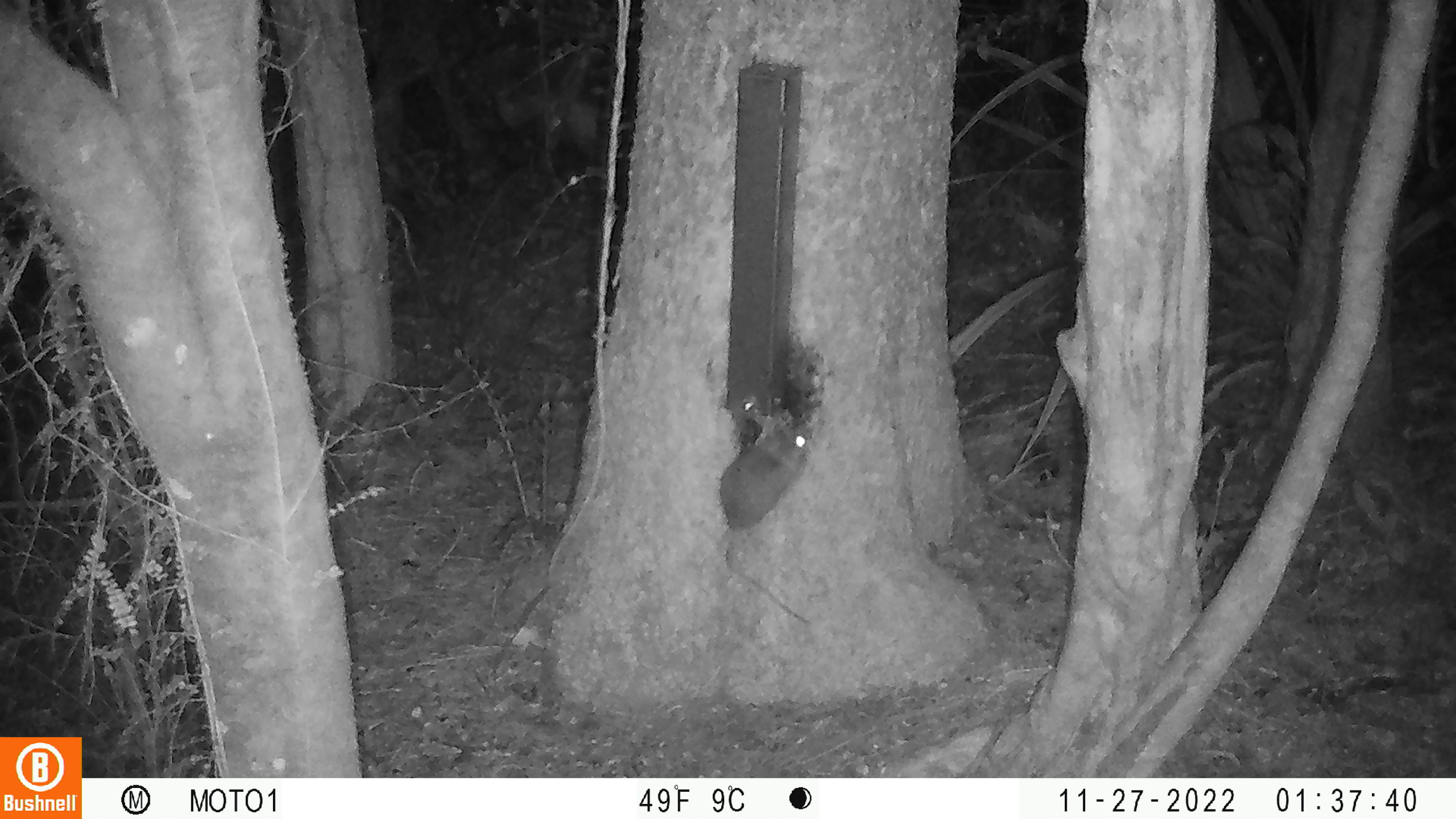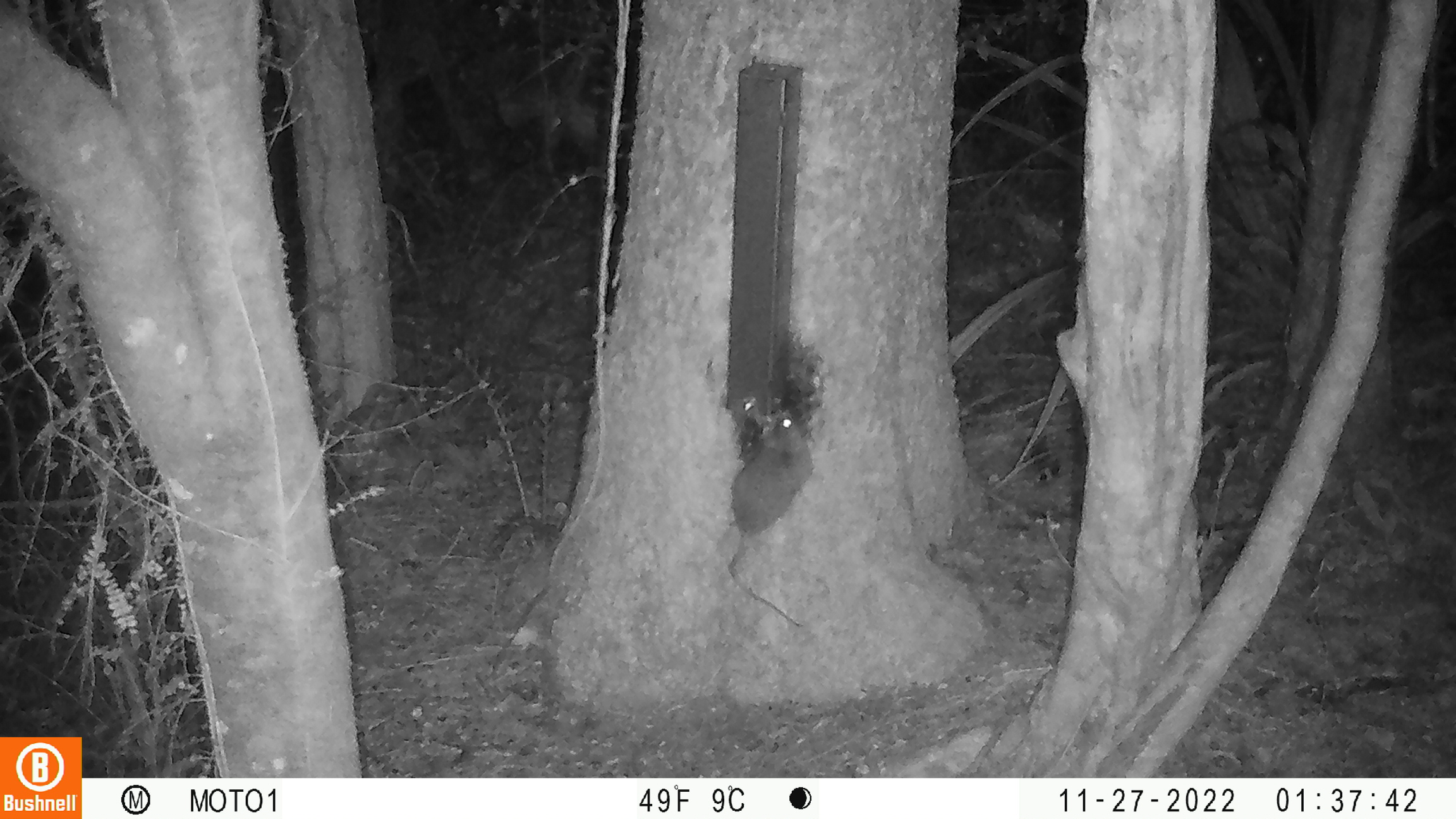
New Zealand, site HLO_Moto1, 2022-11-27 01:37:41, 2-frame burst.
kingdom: Animalia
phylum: Chordata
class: Mammalia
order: Rodentia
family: Muridae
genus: Rattus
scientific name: Rattus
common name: rat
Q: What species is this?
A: Rat (Rattus).